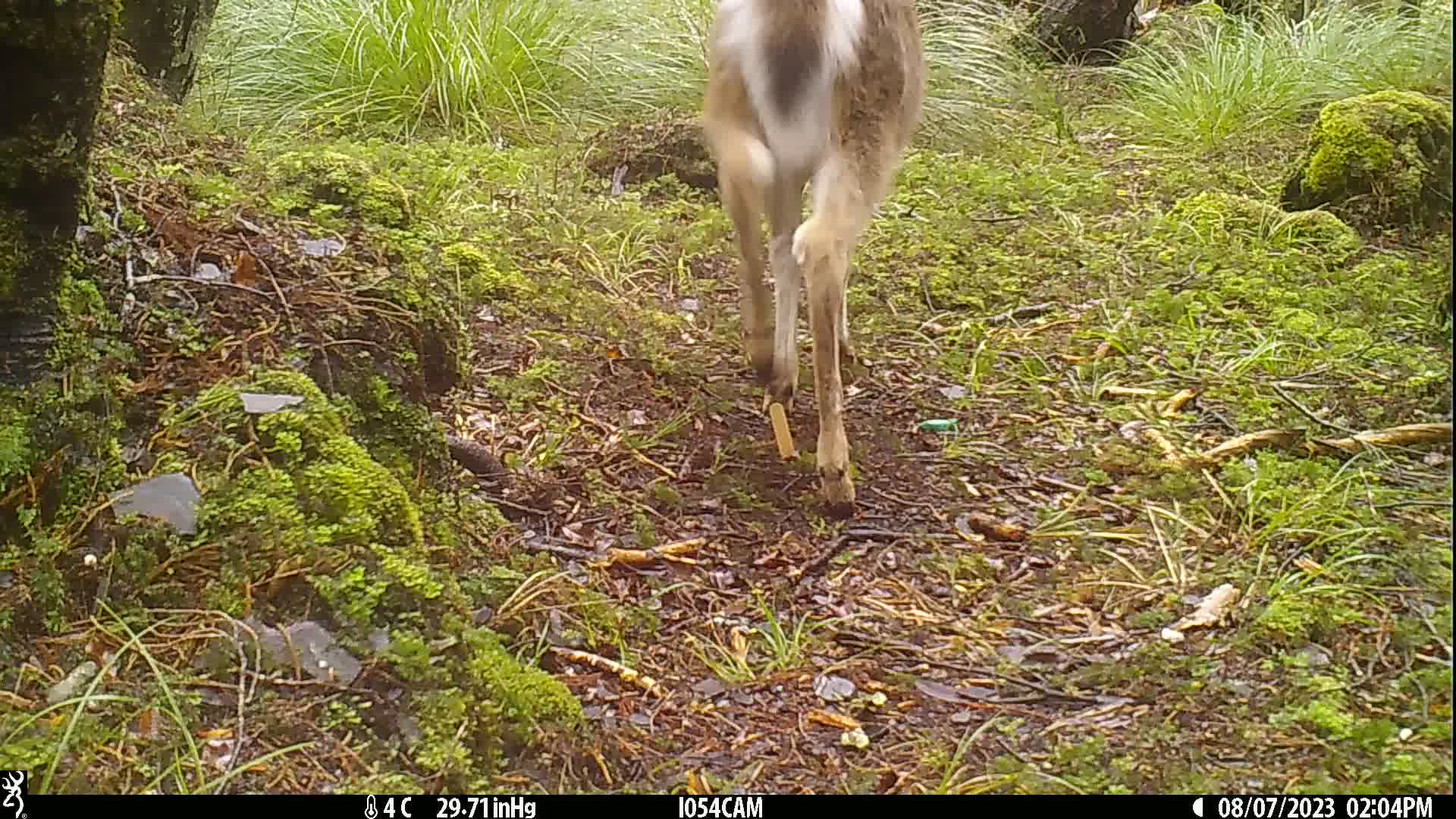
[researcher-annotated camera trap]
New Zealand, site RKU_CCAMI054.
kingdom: Animalia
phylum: Chordata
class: Mammalia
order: Artiodactyla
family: Cervidae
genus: Odocoileus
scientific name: Odocoileus virginianus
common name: white-tailed deer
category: white tailed deer